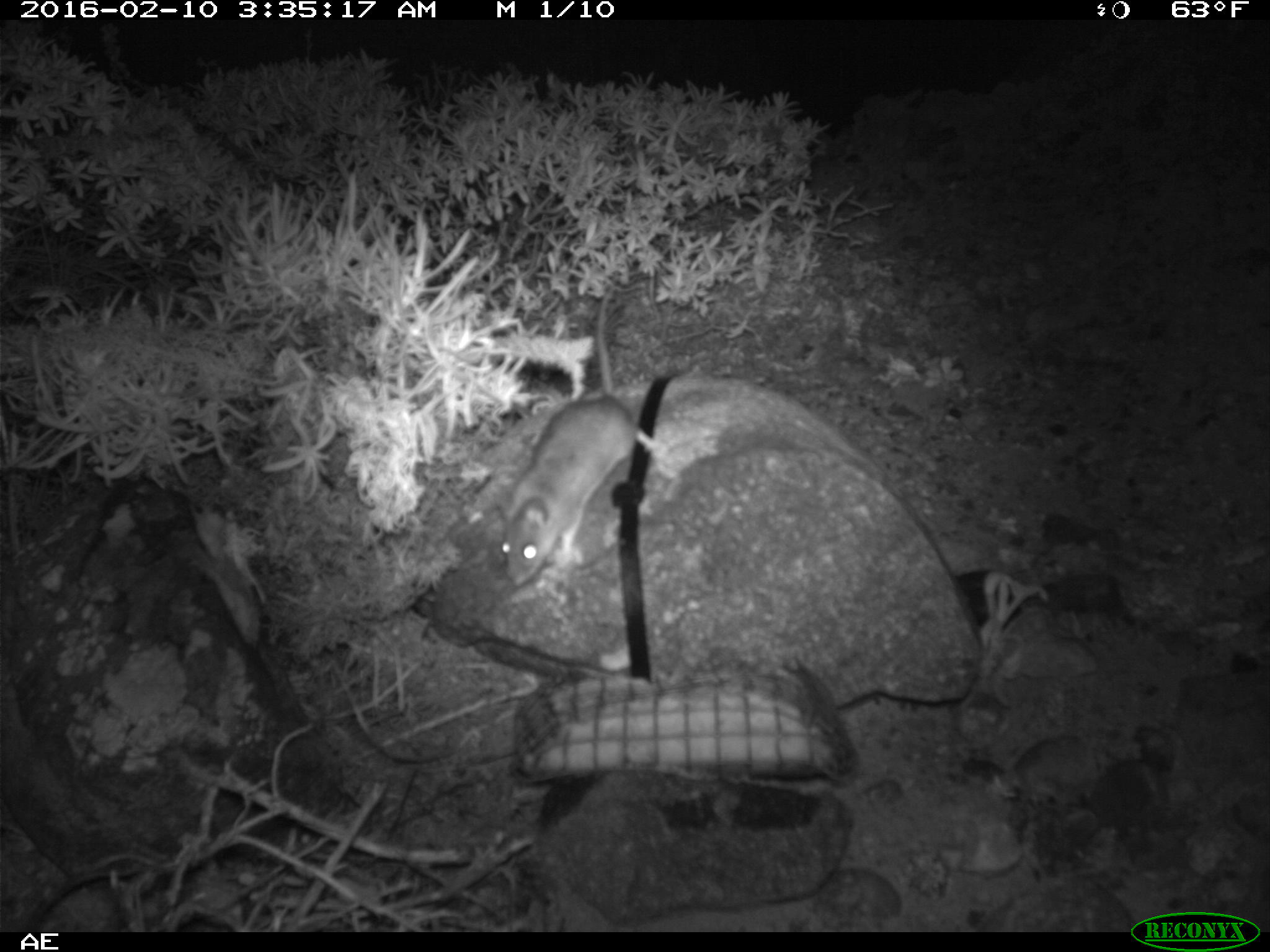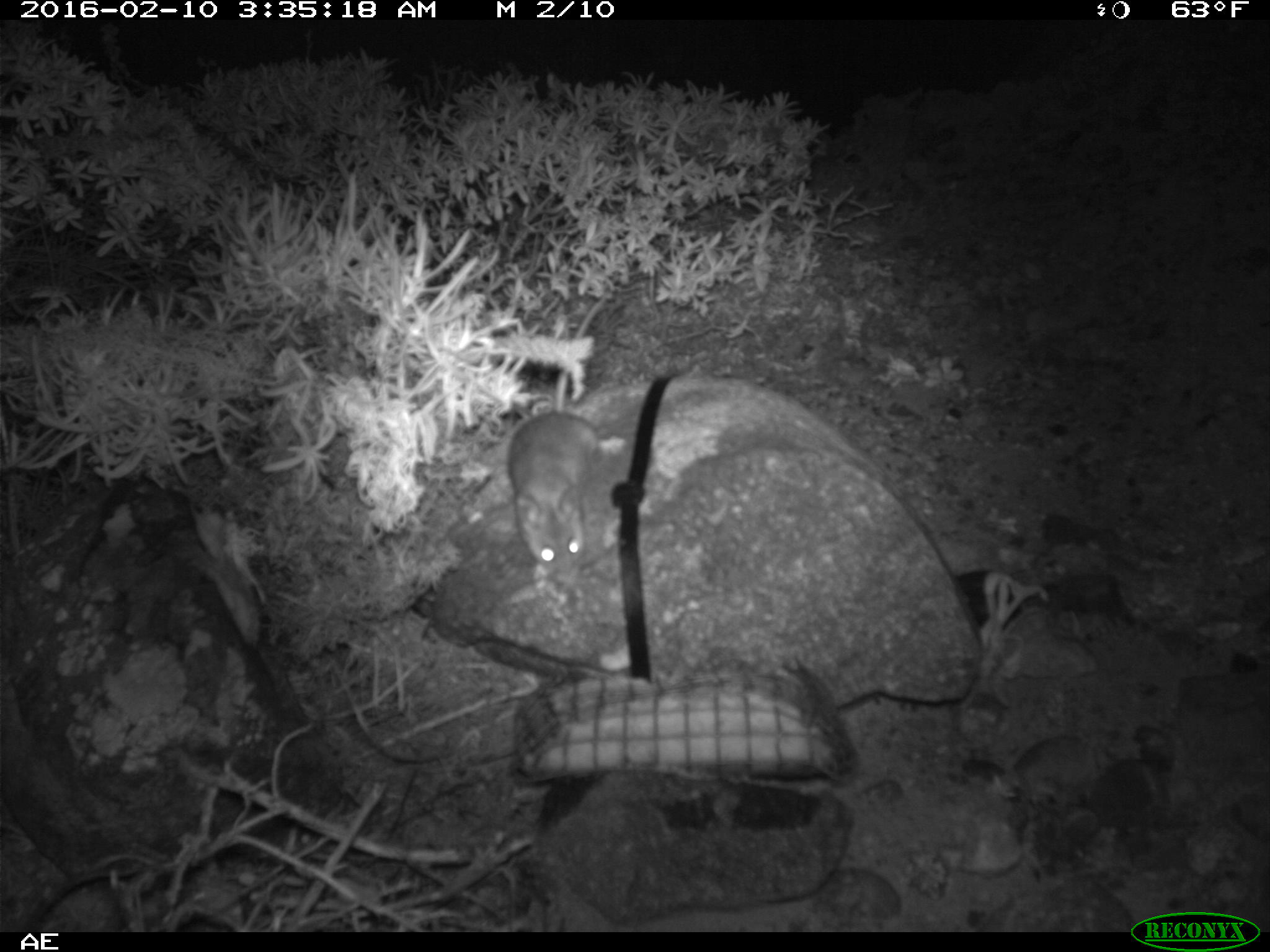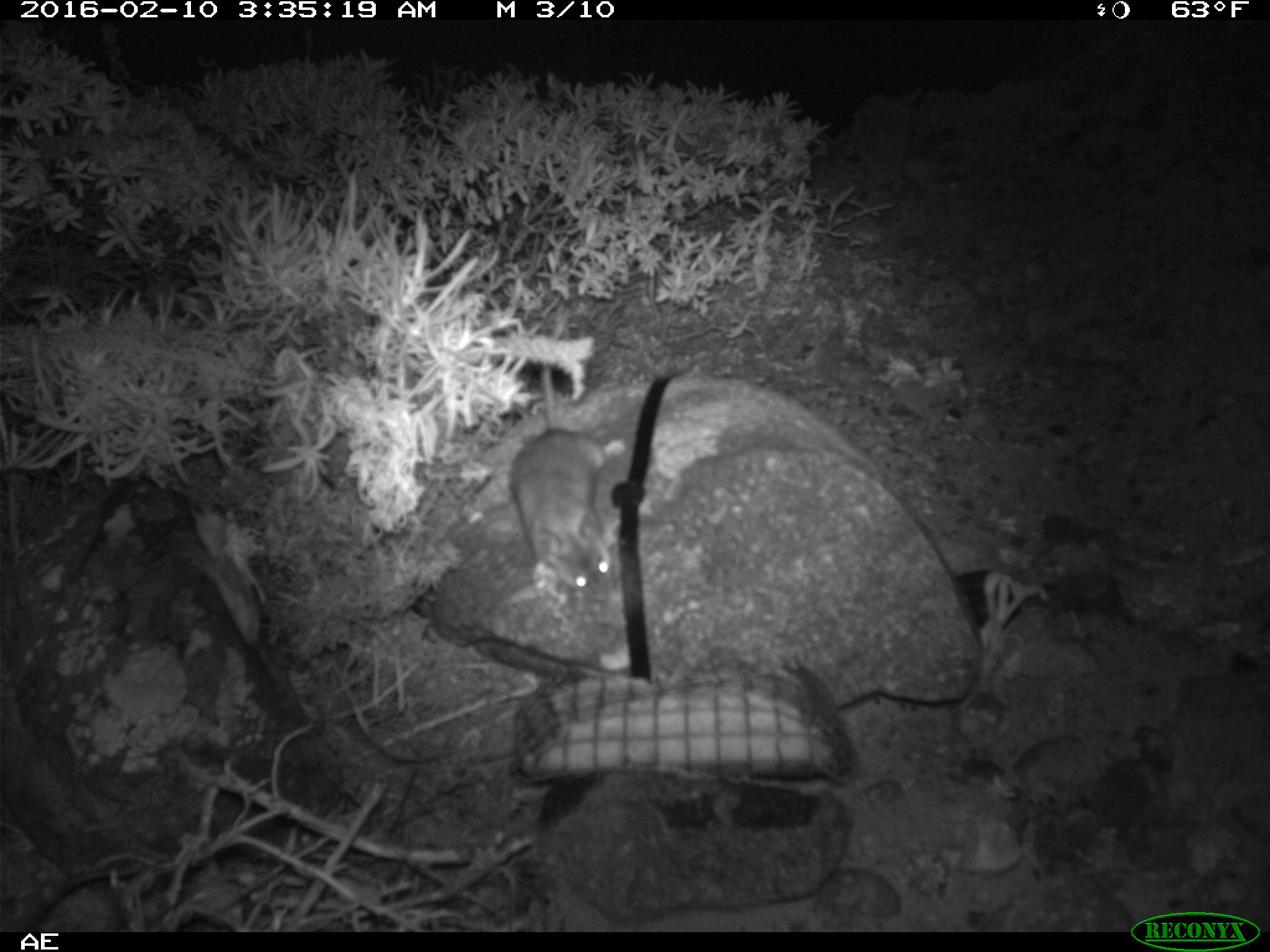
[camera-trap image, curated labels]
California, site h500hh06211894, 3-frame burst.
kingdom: Animalia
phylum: Chordata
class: Mammalia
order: Rodentia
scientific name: Rodentia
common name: rodent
Rodent (Rodentia).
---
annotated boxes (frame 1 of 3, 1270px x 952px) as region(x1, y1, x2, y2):
rodent: region(489, 283, 672, 586)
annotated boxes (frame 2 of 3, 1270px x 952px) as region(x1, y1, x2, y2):
rodent: region(508, 298, 624, 583)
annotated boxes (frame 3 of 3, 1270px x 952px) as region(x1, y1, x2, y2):
rodent: region(508, 363, 623, 597)